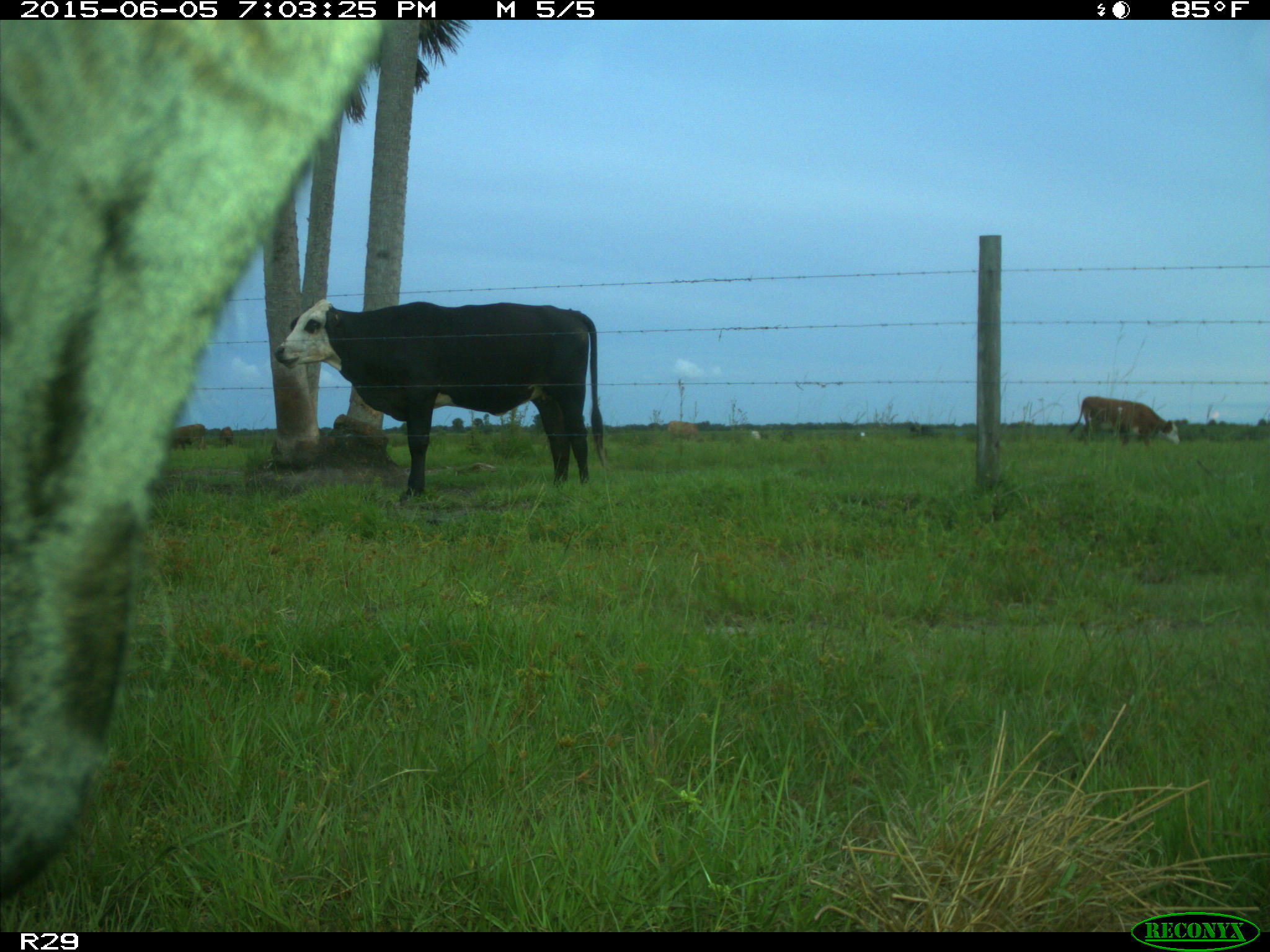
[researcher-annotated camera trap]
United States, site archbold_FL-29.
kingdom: Animalia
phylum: Chordata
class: Mammalia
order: Artiodactyla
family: Bovidae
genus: Bos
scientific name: Bos taurus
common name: domestic cow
Bos taurus (domestic cow).